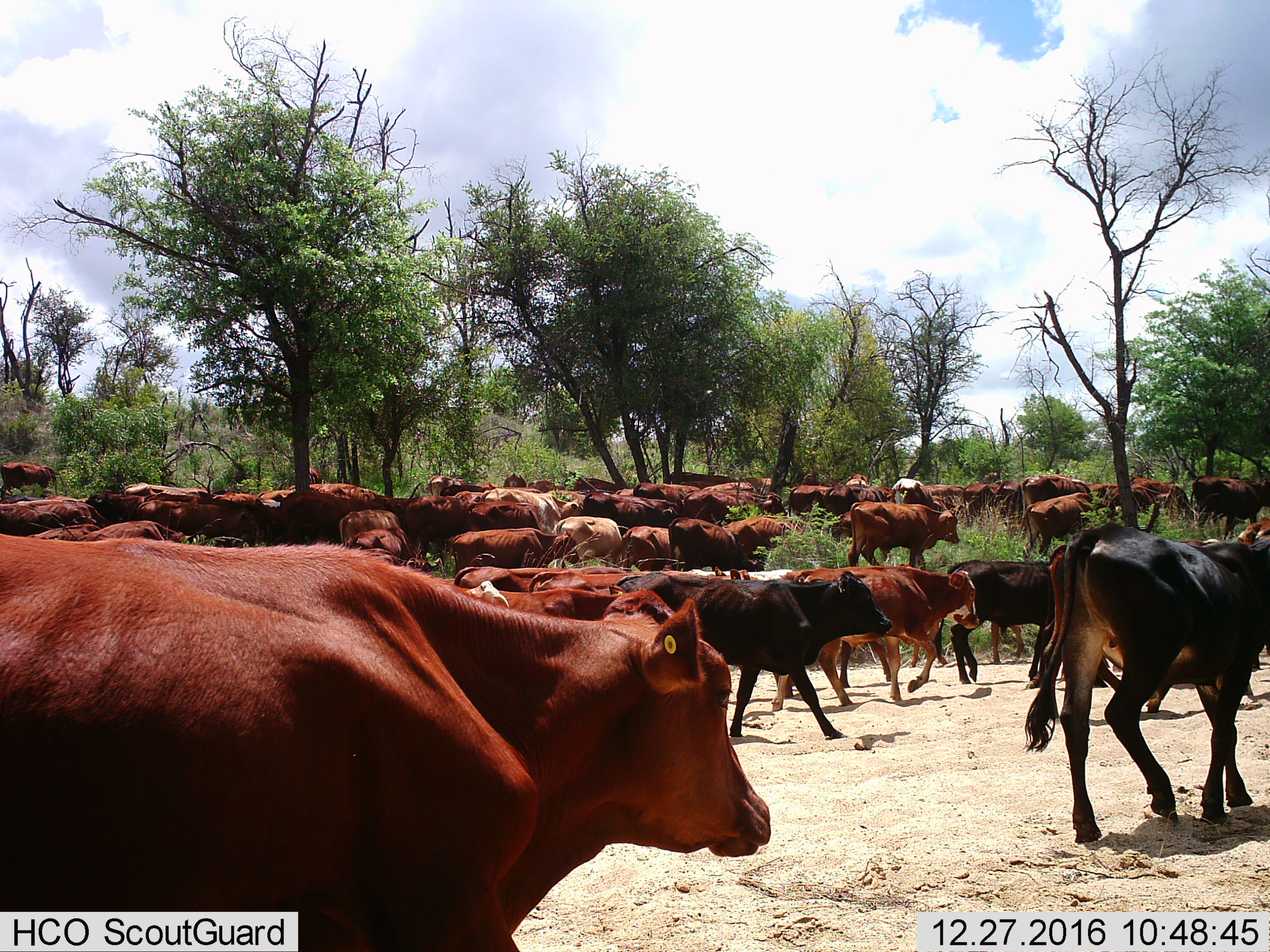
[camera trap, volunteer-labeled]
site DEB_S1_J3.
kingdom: Animalia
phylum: Chordata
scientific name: Vertebrata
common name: domestic animal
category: domesticanimal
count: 11-50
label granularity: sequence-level